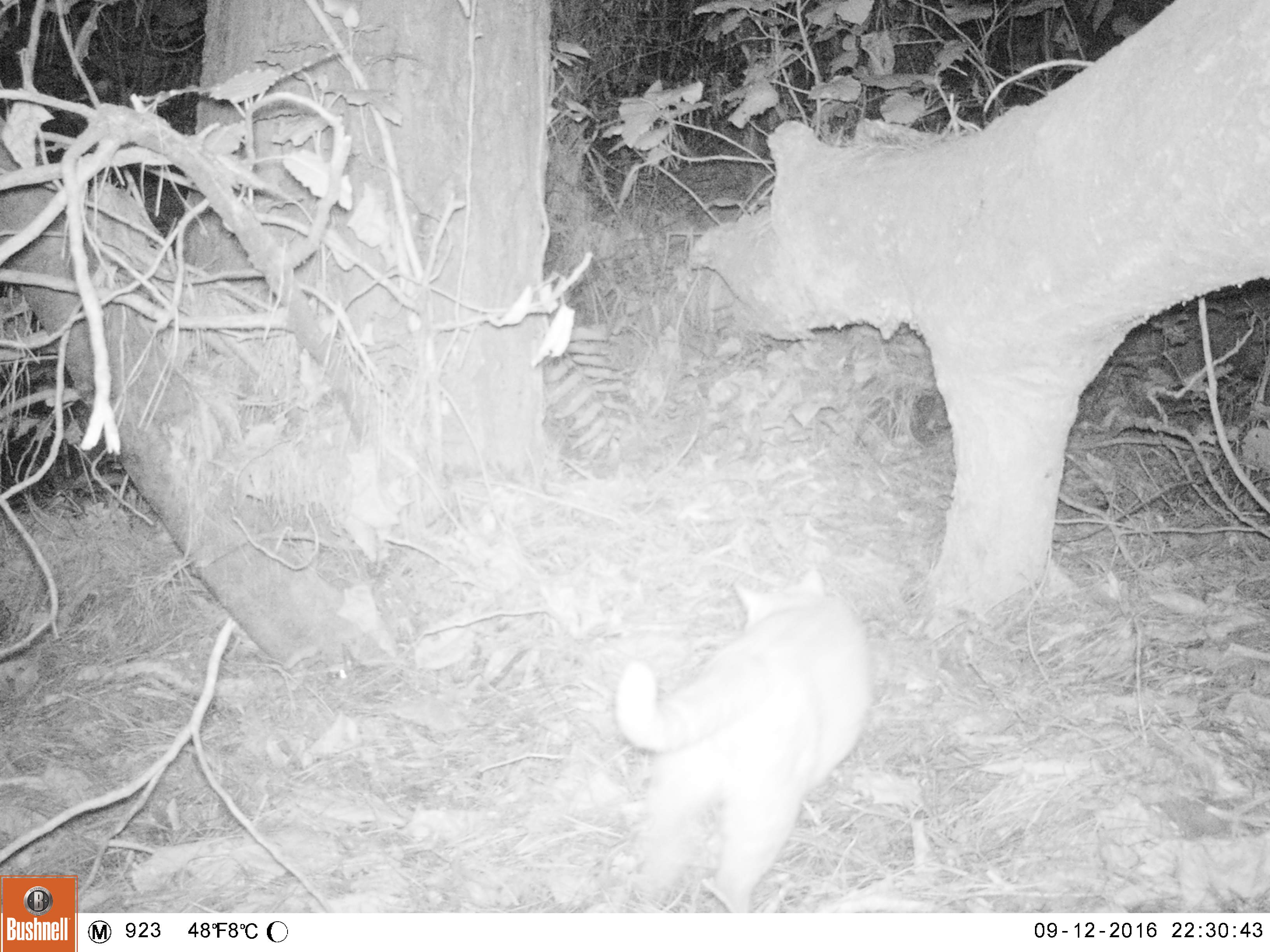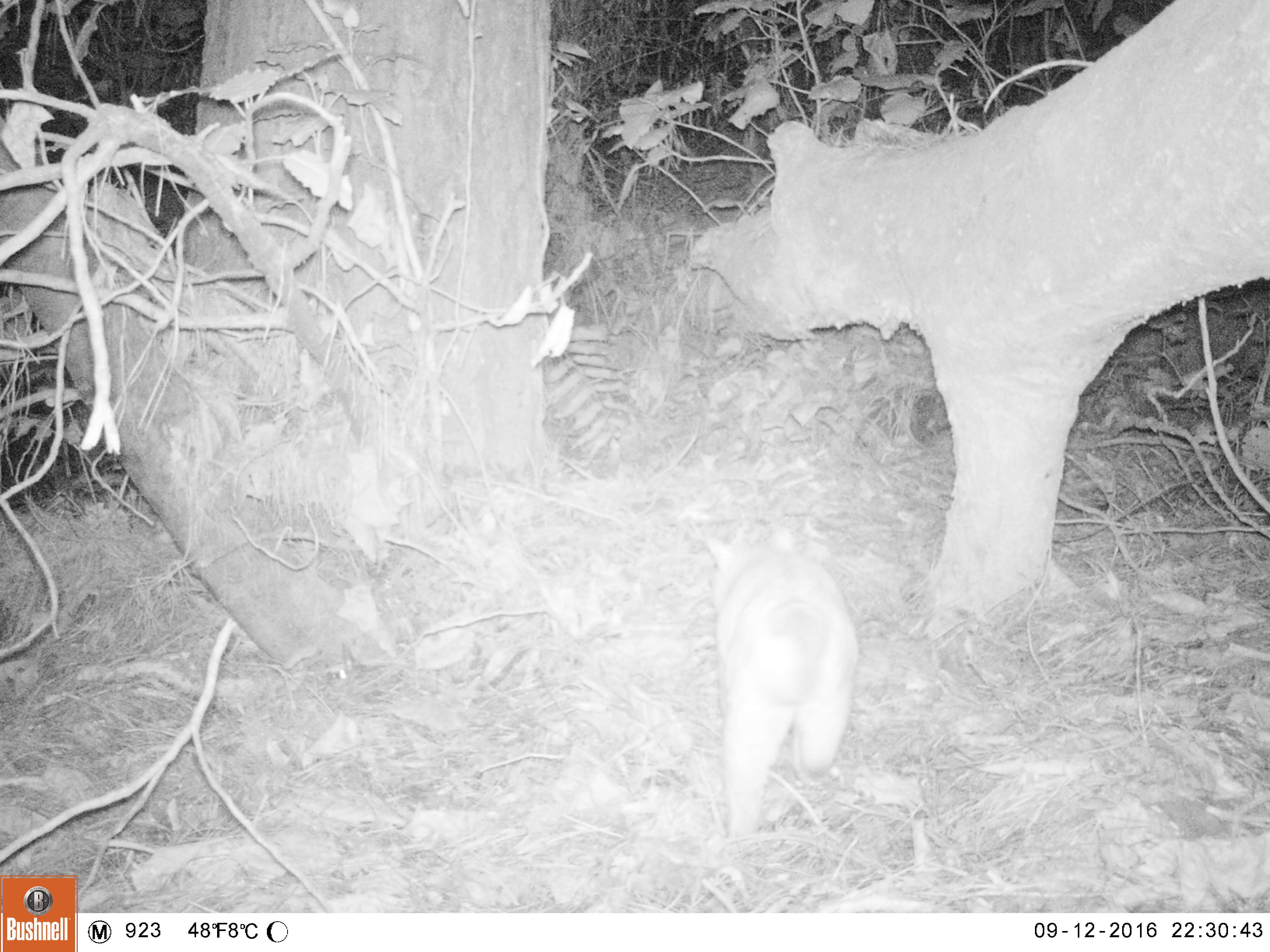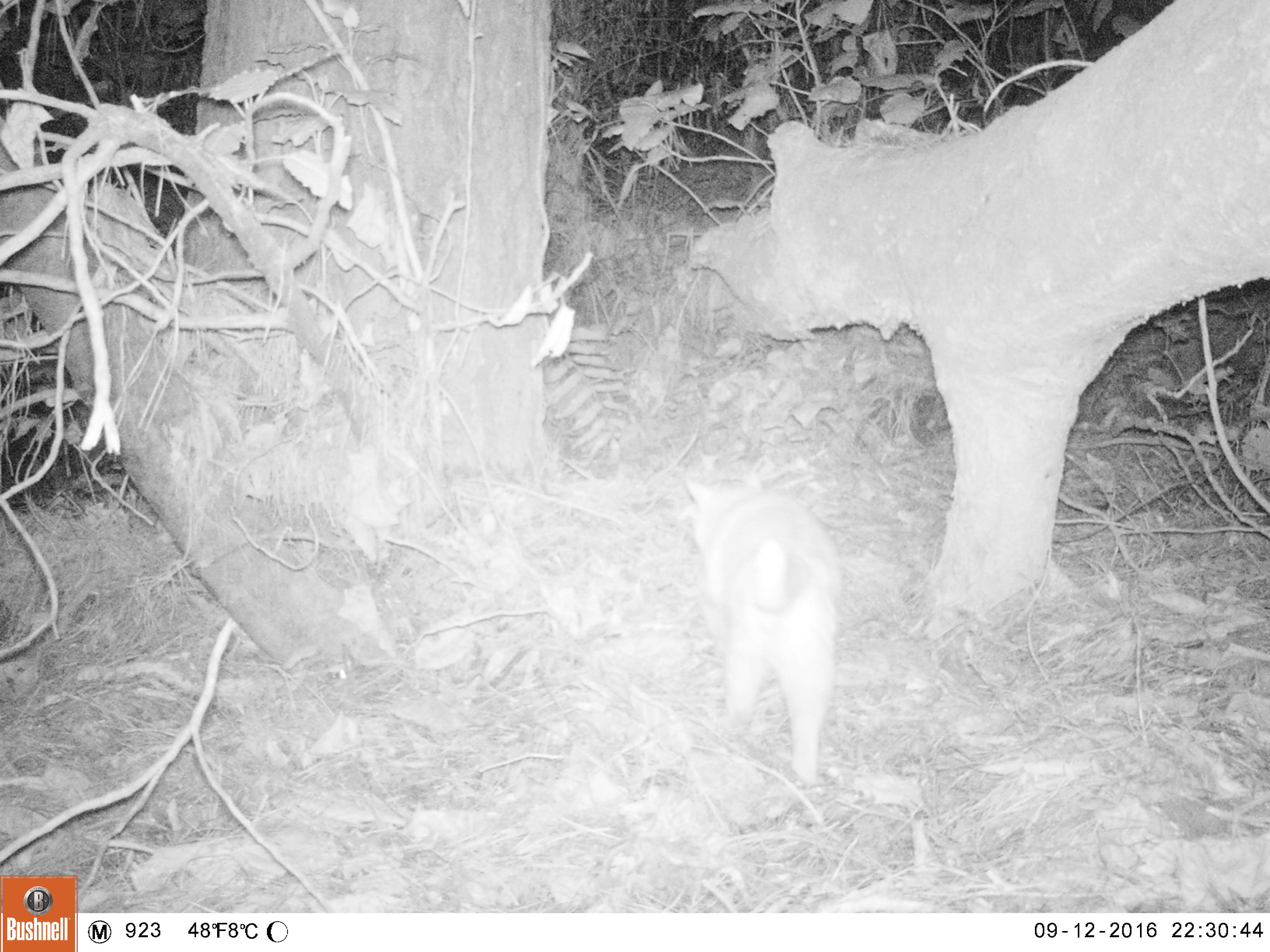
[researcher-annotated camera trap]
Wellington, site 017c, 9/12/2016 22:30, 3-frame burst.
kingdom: Animalia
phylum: Chordata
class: Mammalia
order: Carnivora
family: Felidae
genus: Felis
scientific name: Felis catus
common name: cat